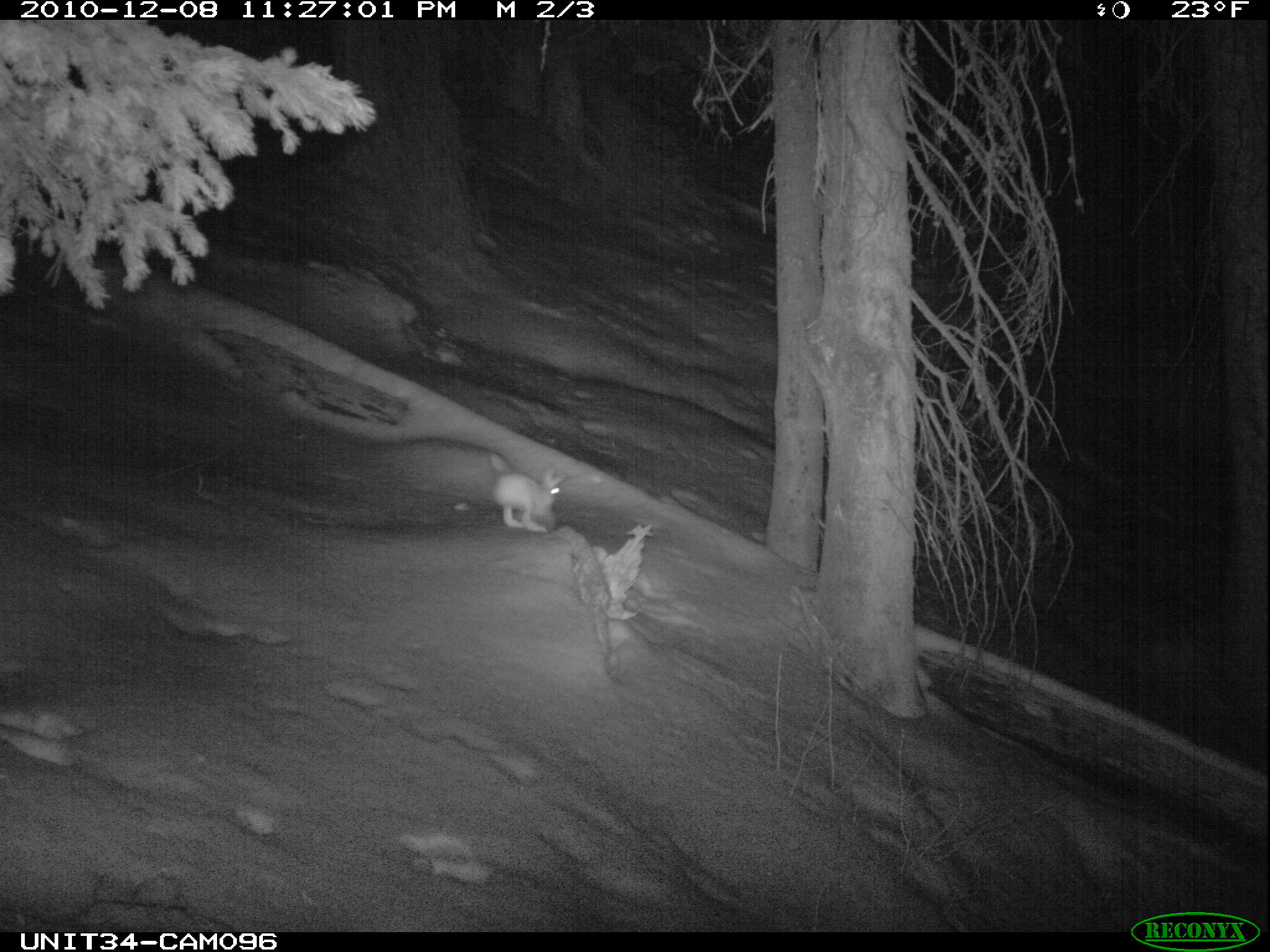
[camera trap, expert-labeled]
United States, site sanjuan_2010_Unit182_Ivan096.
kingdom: Animalia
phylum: Chordata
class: Mammalia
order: Lagomorpha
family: Leporidae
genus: Lepus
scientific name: Lepus americanus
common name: snowshoe hare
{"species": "Lepus americanus (snowshoe hare)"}